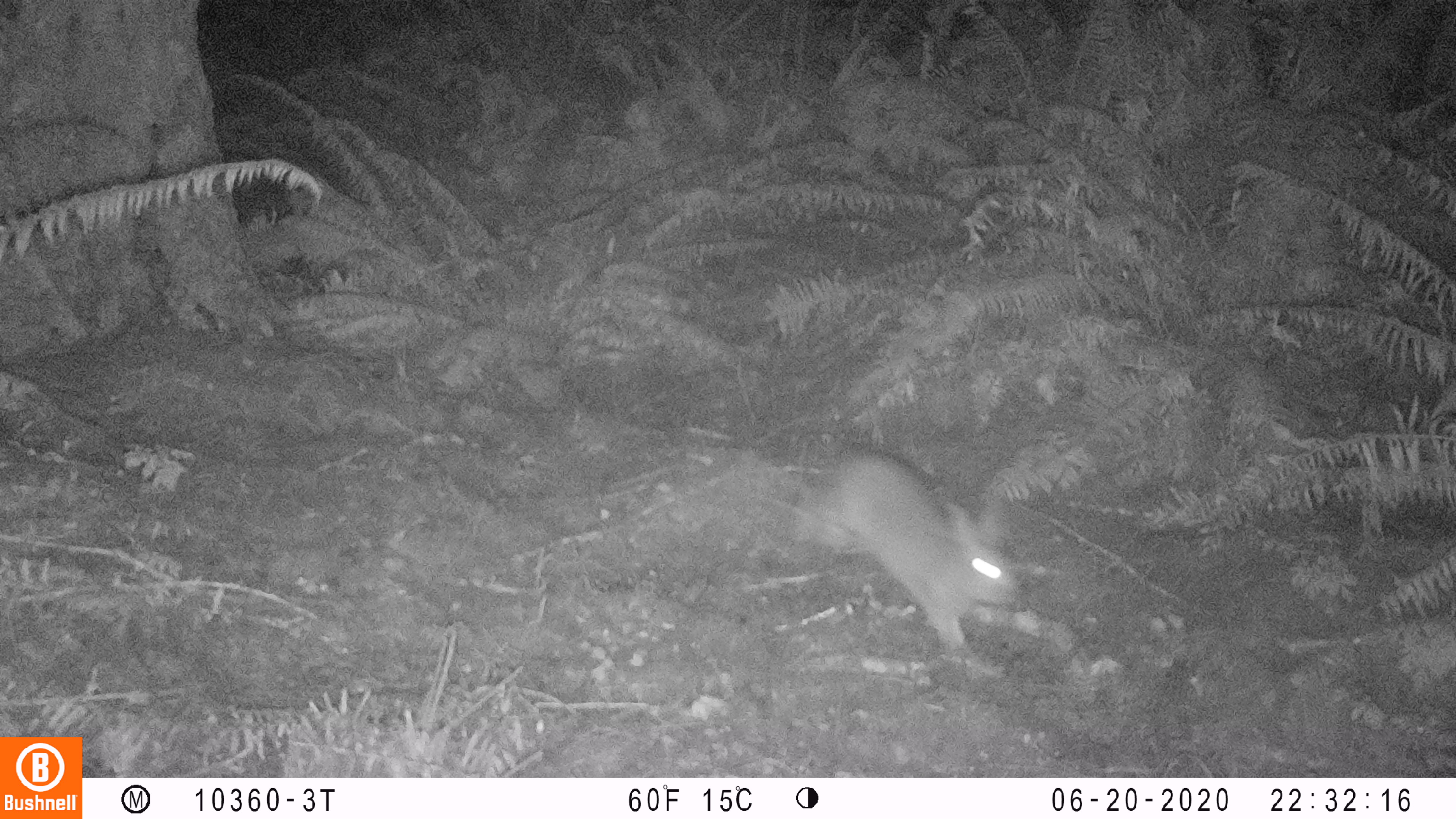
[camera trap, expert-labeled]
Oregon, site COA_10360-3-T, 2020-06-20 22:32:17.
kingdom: Animalia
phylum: Chordata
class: Mammalia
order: Lagomorpha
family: Leporidae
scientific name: Leporidae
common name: hares and rabbits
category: leporidae family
Leporidae family (hares and rabbits) (Leporidae).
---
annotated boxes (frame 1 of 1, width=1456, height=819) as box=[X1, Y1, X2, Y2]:
leporidae family: box=[805, 447, 1020, 653]